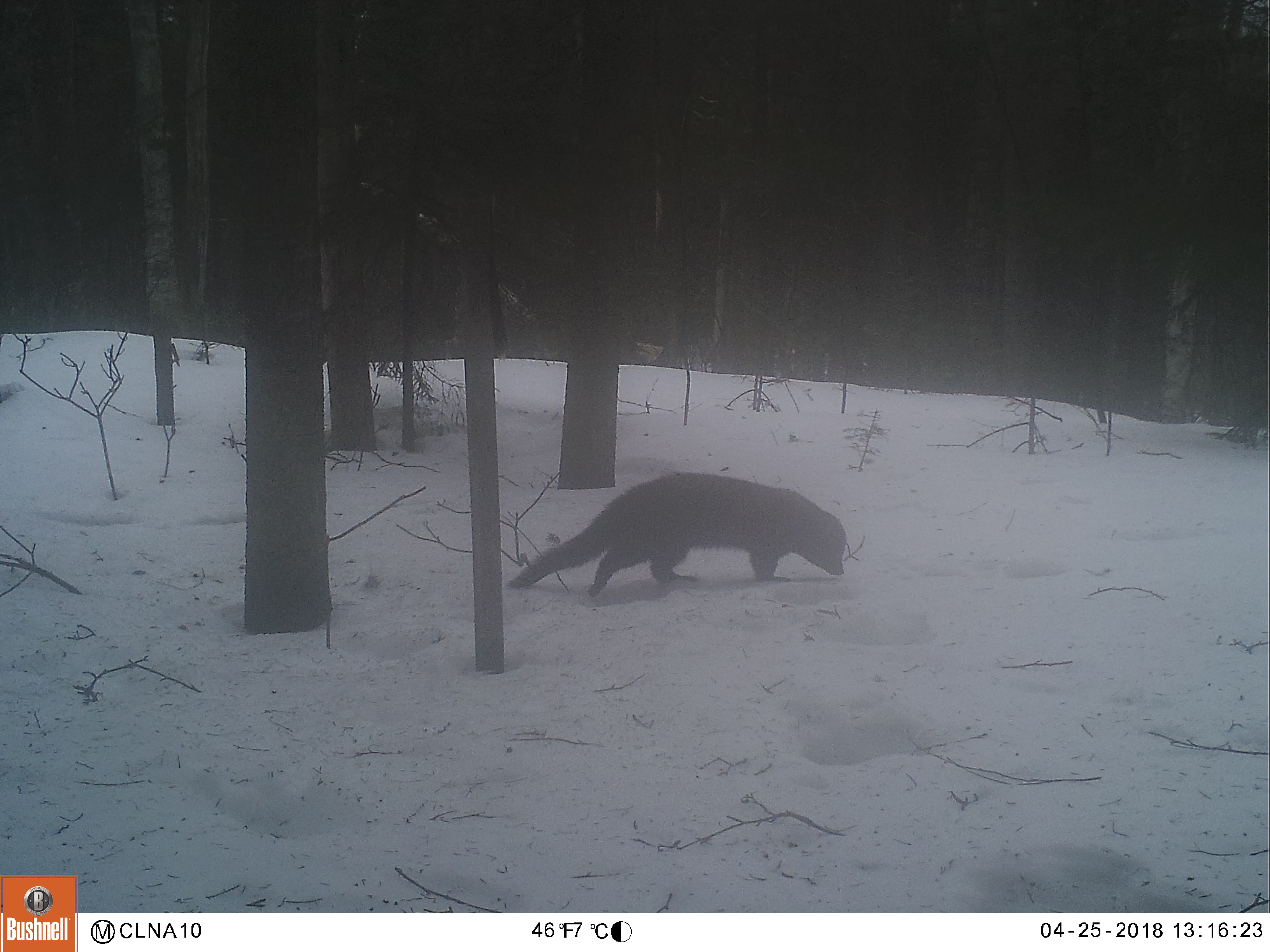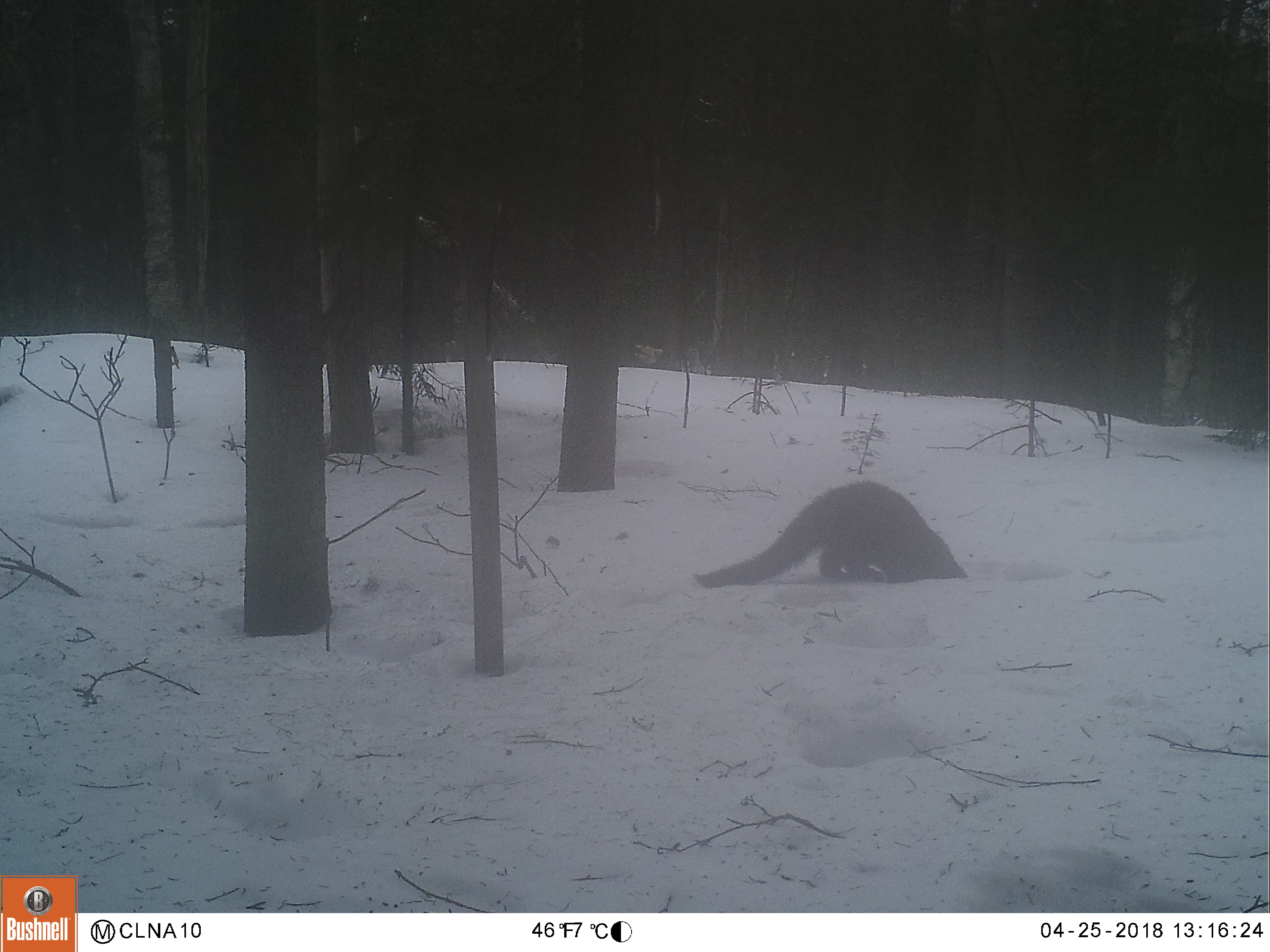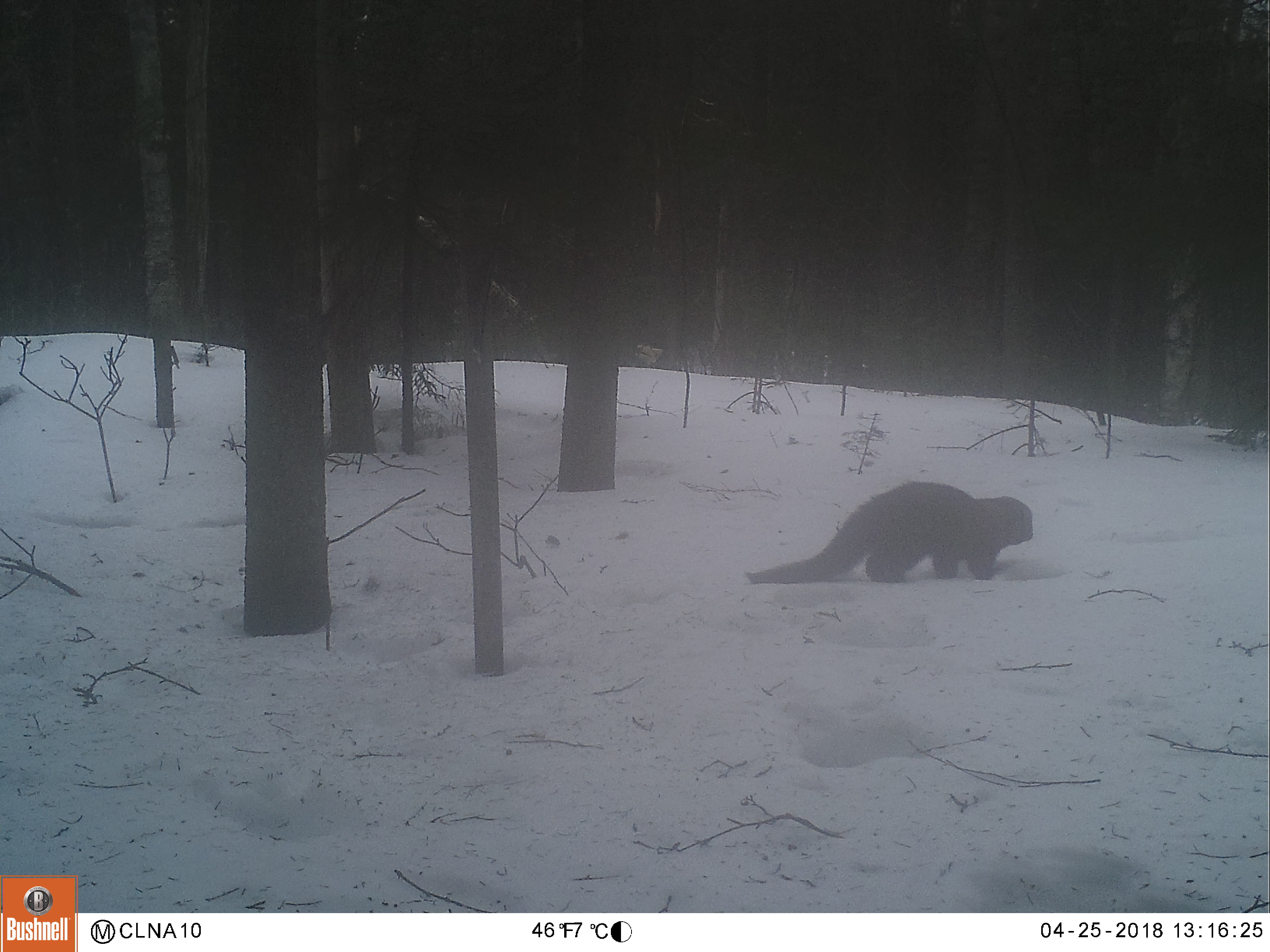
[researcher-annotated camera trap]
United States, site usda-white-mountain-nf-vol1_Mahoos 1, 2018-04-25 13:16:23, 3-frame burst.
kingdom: Animalia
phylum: Chordata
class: Mammalia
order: Carnivora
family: Mustelidae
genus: Pekania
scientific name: Pekania pennanti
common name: fisher